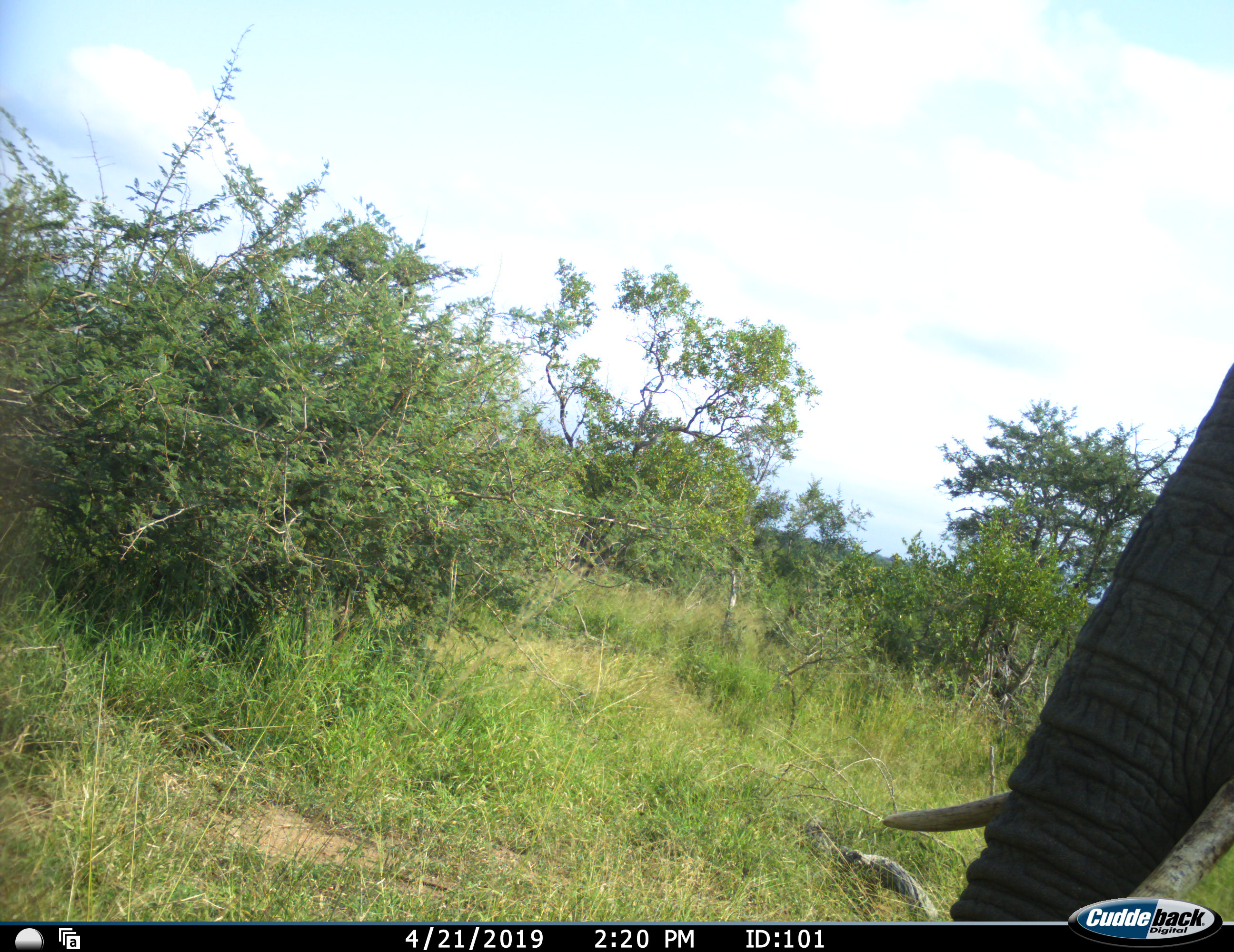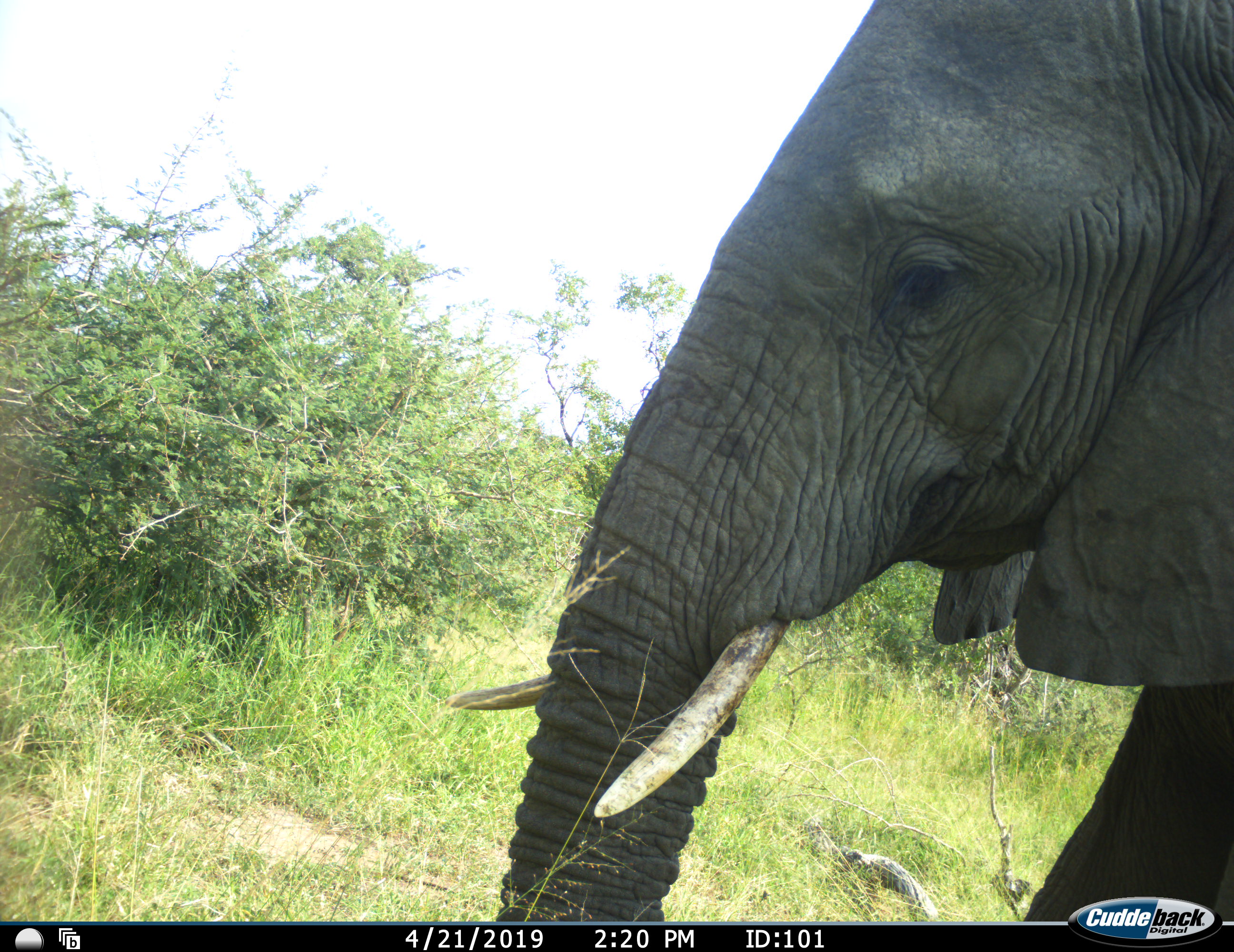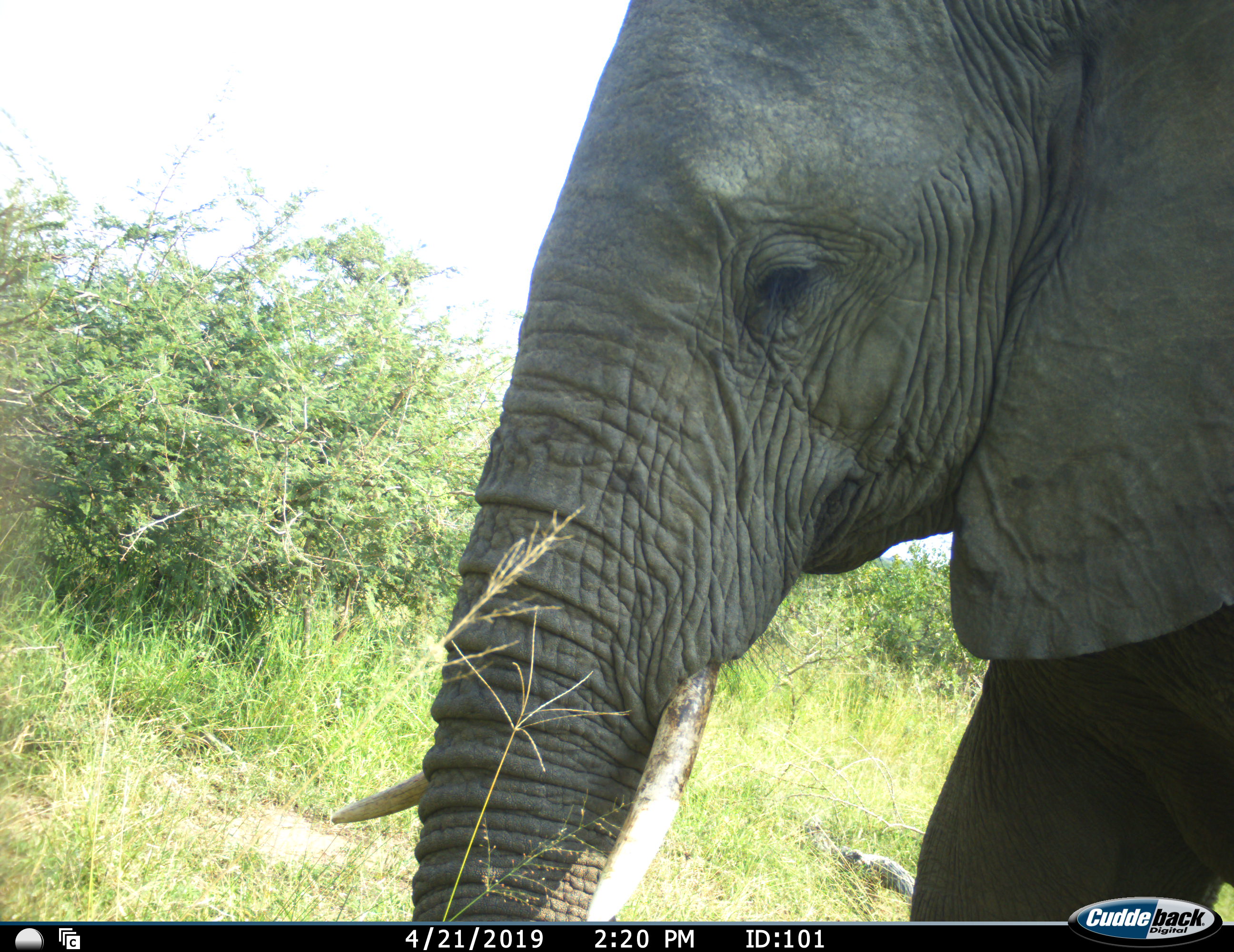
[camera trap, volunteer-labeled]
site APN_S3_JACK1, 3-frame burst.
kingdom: Animalia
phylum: Chordata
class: Mammalia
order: Proboscidea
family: Elephantidae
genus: Loxodonta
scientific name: Loxodonta africana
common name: african bush elephant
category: elephant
Elephant (african bush elephant) (Loxodonta africana), count 1. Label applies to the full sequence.